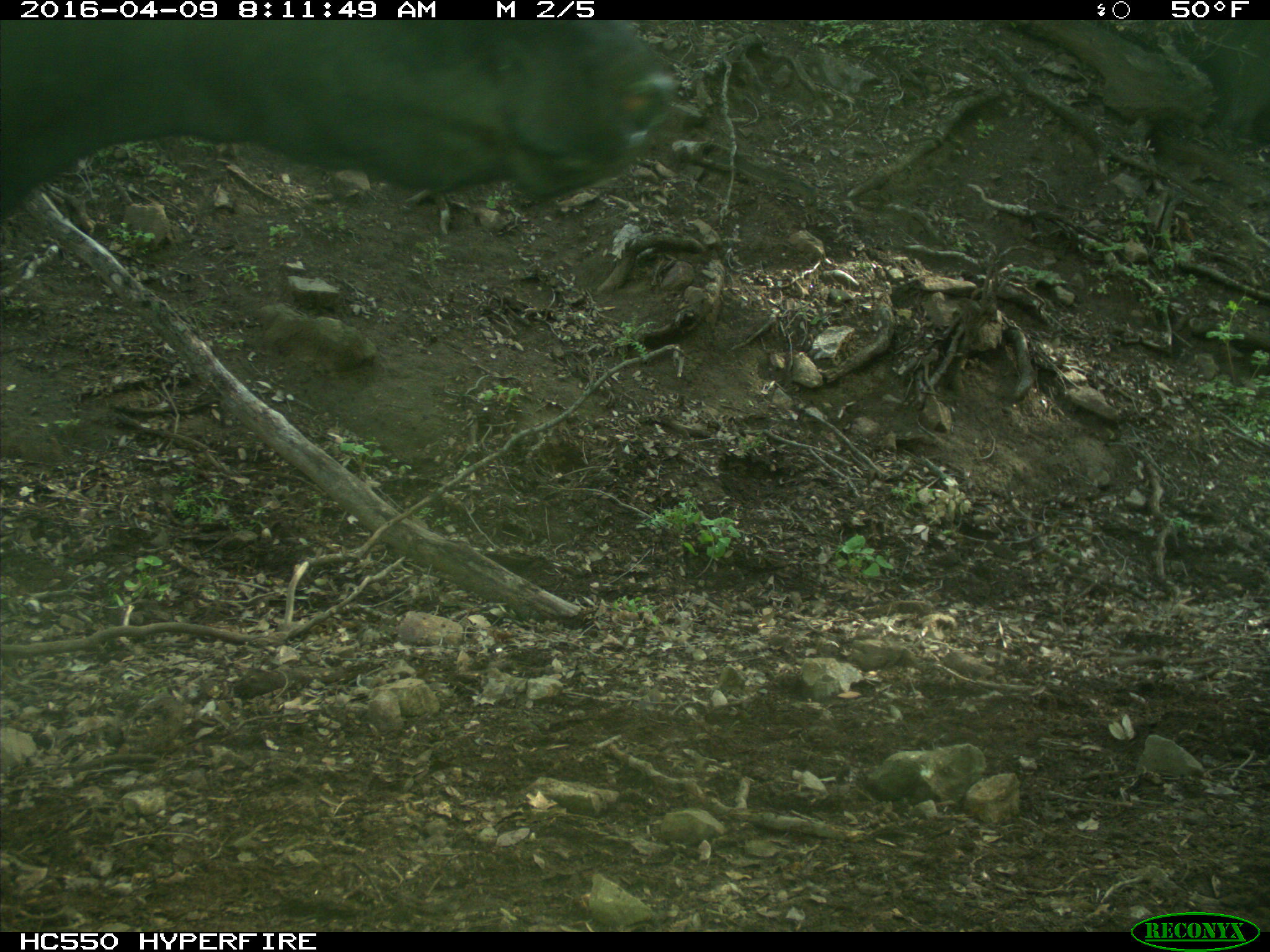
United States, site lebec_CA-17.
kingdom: Animalia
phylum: Chordata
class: Mammalia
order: Artiodactyla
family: Bovidae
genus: Bos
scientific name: Bos taurus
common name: domestic cow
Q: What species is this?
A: Bos taurus (domestic cow).